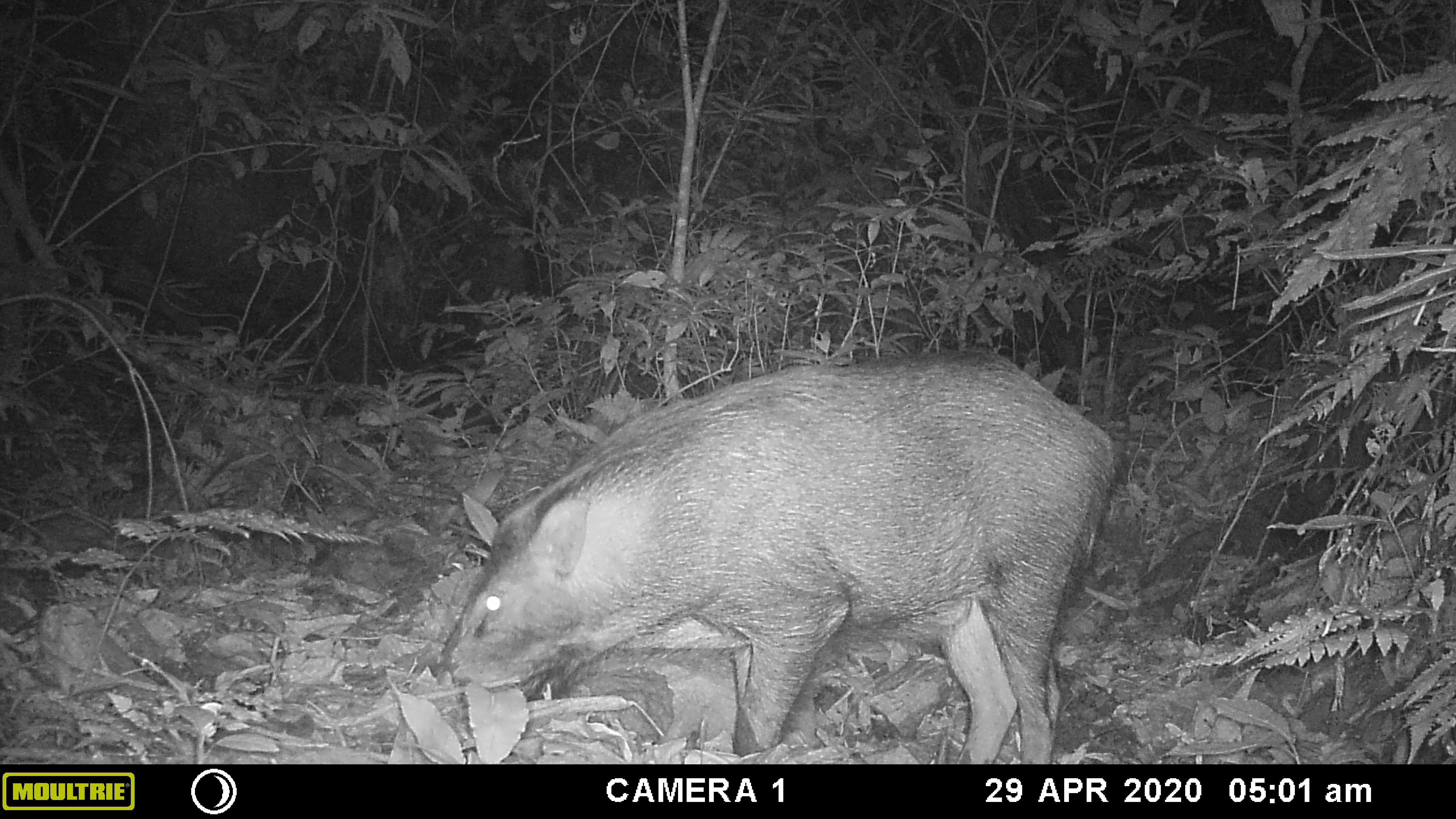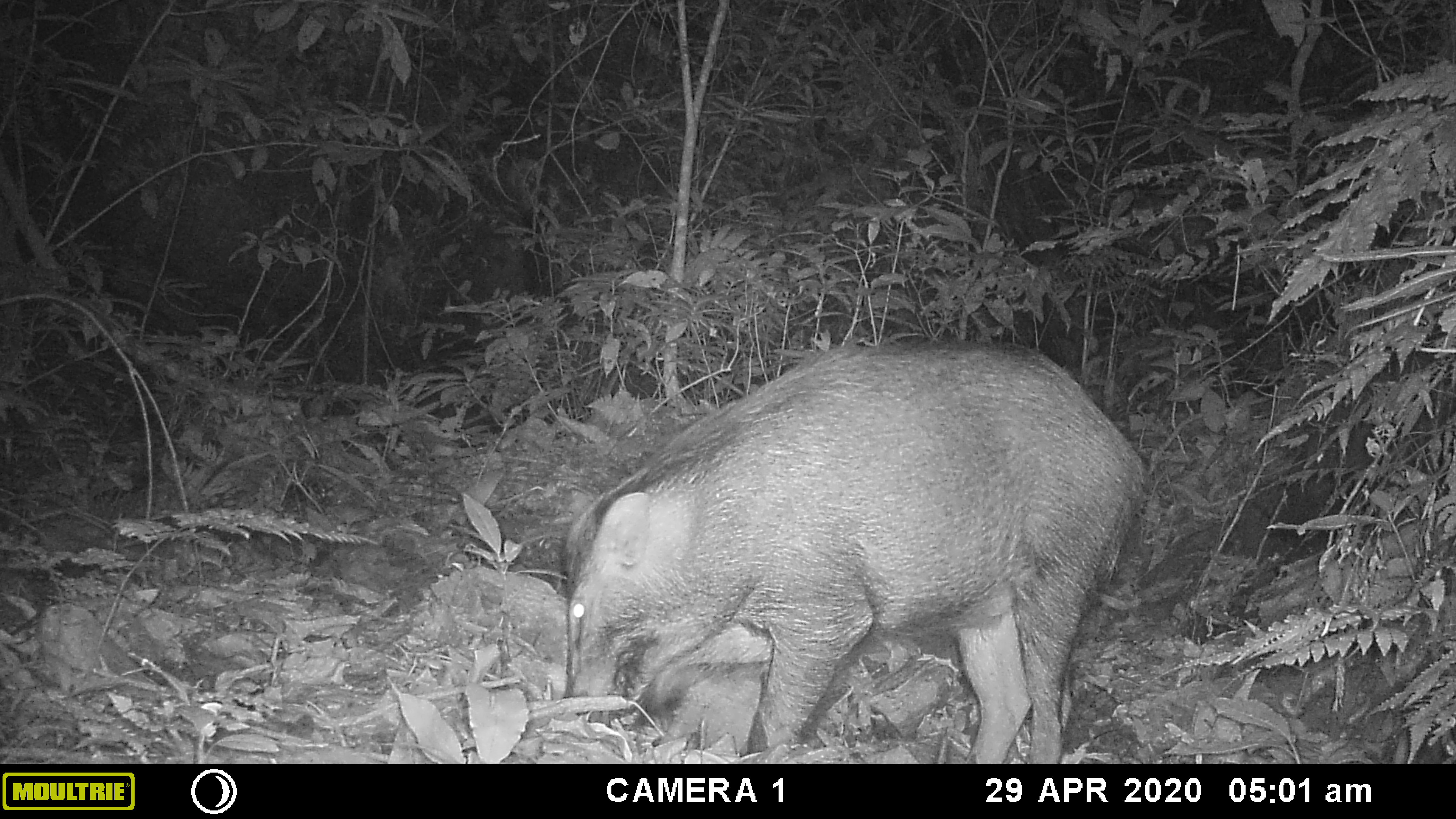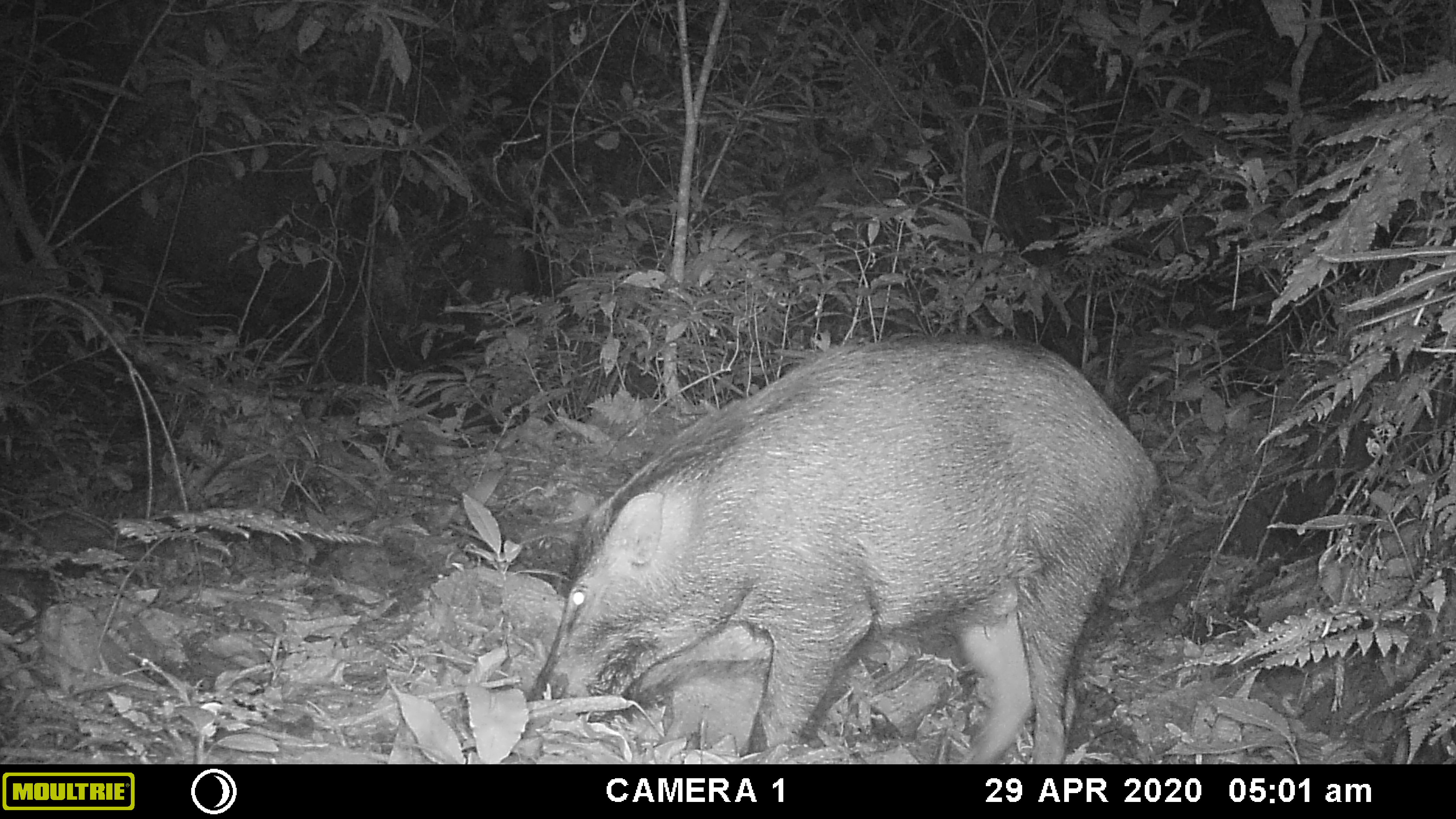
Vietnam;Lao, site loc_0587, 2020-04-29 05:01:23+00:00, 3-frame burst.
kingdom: Animalia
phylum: Chordata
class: Mammalia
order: Artiodactyla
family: Suidae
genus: Sus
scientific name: Sus scrofa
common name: eurasian wild pig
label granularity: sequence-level